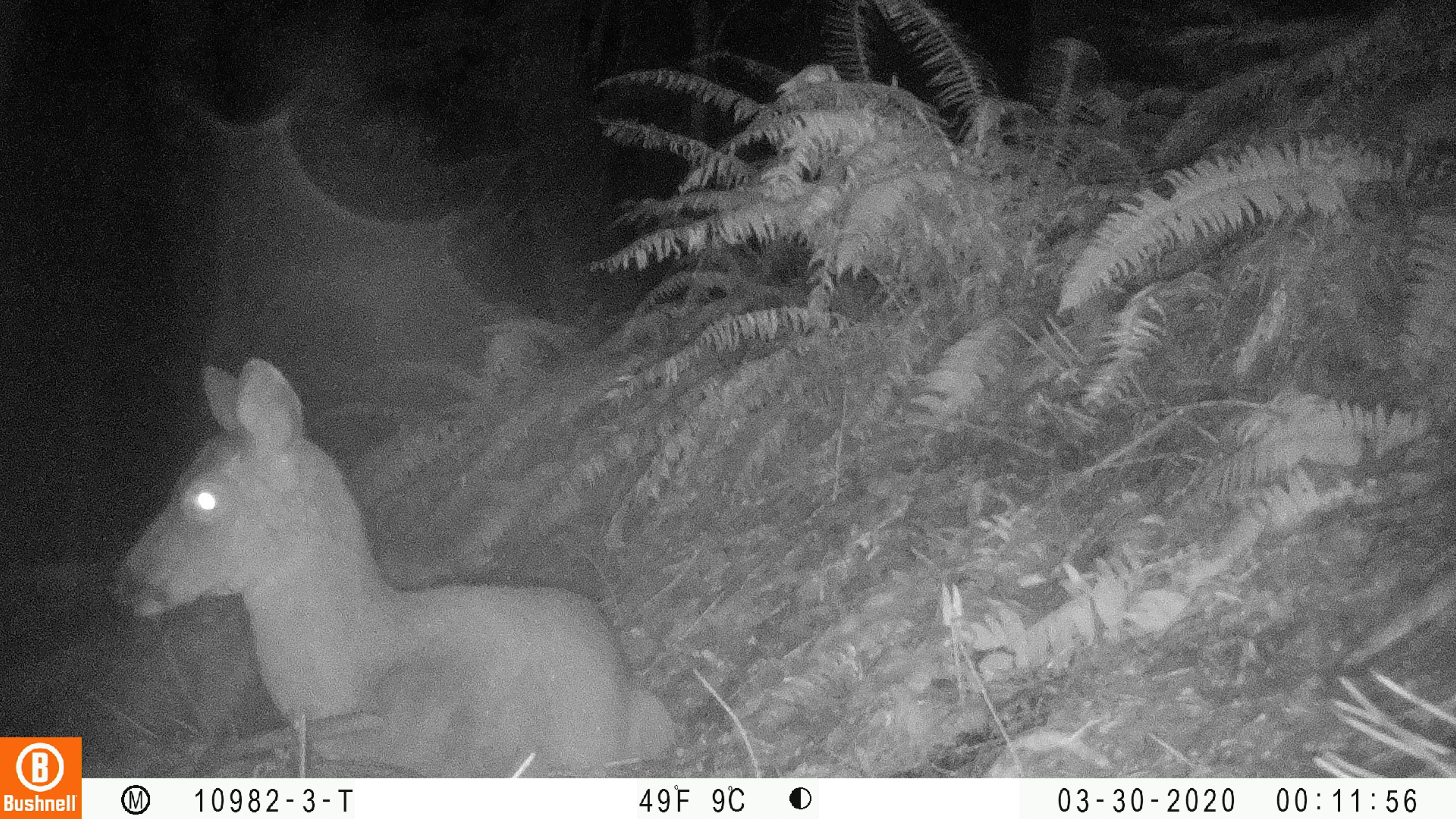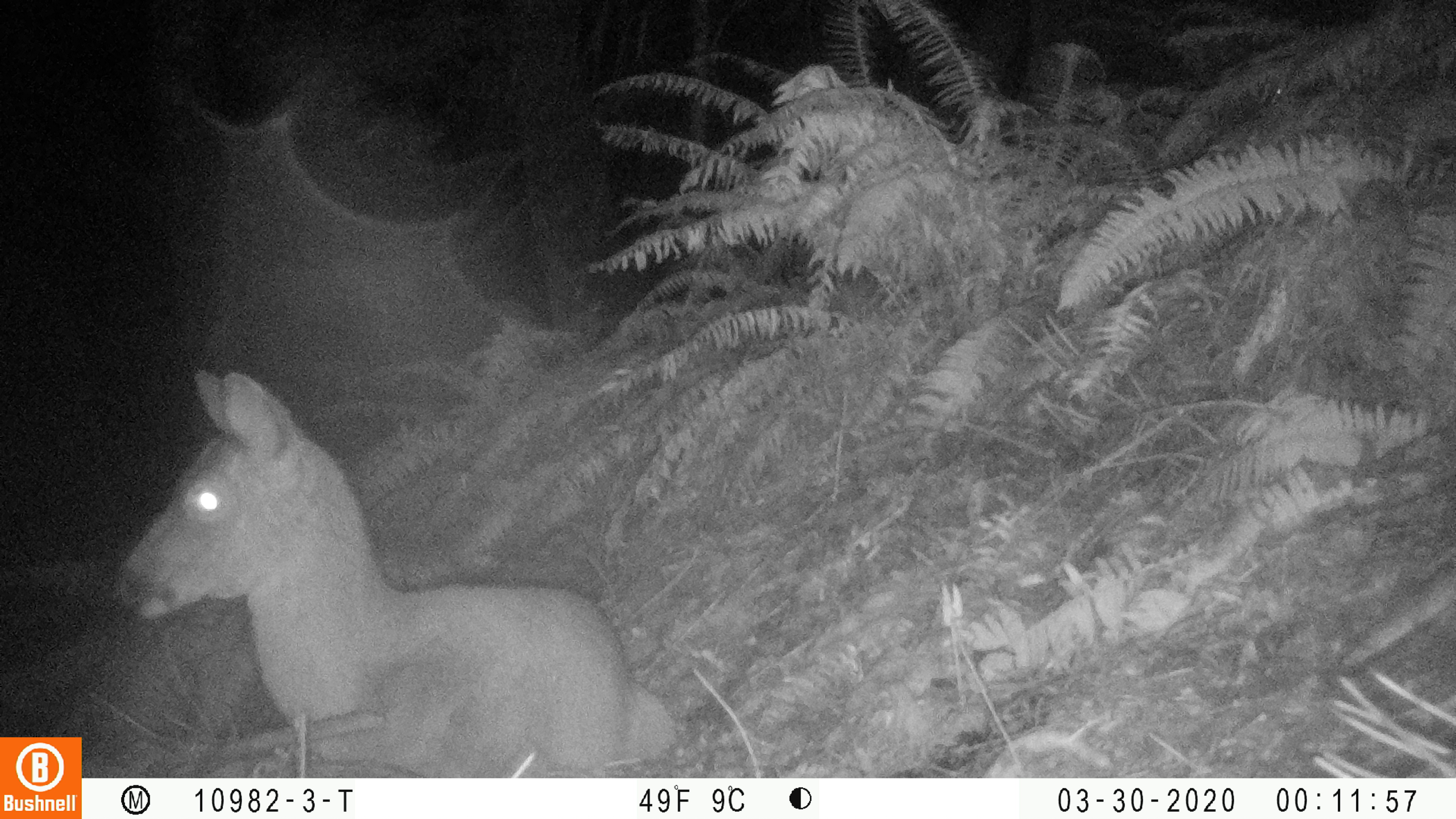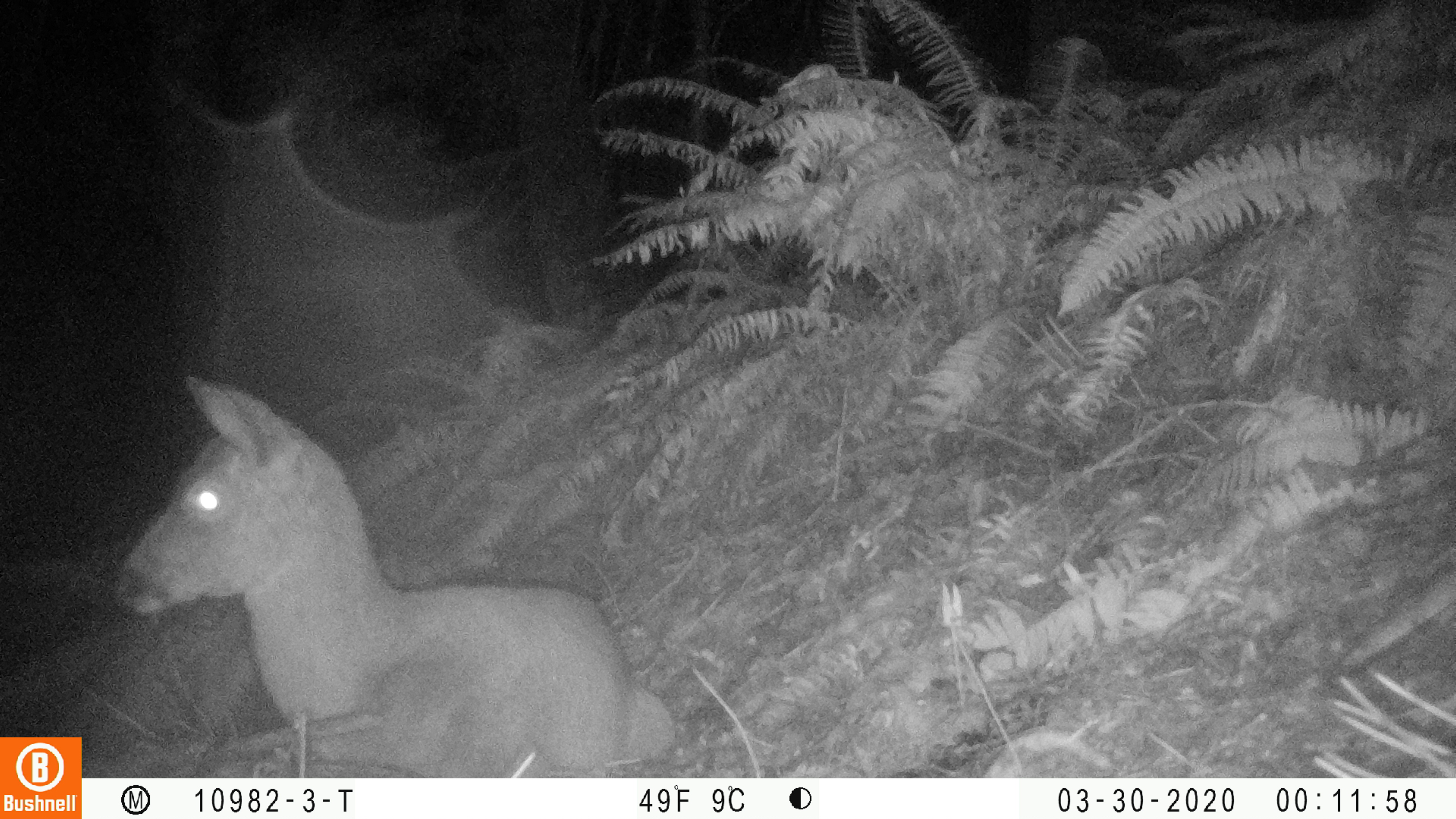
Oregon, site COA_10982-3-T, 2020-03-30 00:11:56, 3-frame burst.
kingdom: Animalia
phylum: Chordata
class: Mammalia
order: Artiodactyla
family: Cervidae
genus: Odocoileus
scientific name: Odocoileus hemionus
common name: black-tailed deer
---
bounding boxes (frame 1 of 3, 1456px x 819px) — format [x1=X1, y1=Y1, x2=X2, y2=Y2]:
black-tailed deer: [x1=107, y1=346, x2=675, y2=772]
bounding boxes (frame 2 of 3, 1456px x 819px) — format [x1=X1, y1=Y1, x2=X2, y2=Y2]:
black-tailed deer: [x1=105, y1=363, x2=679, y2=770]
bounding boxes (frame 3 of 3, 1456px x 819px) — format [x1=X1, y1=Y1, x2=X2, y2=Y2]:
black-tailed deer: [x1=108, y1=370, x2=677, y2=774]